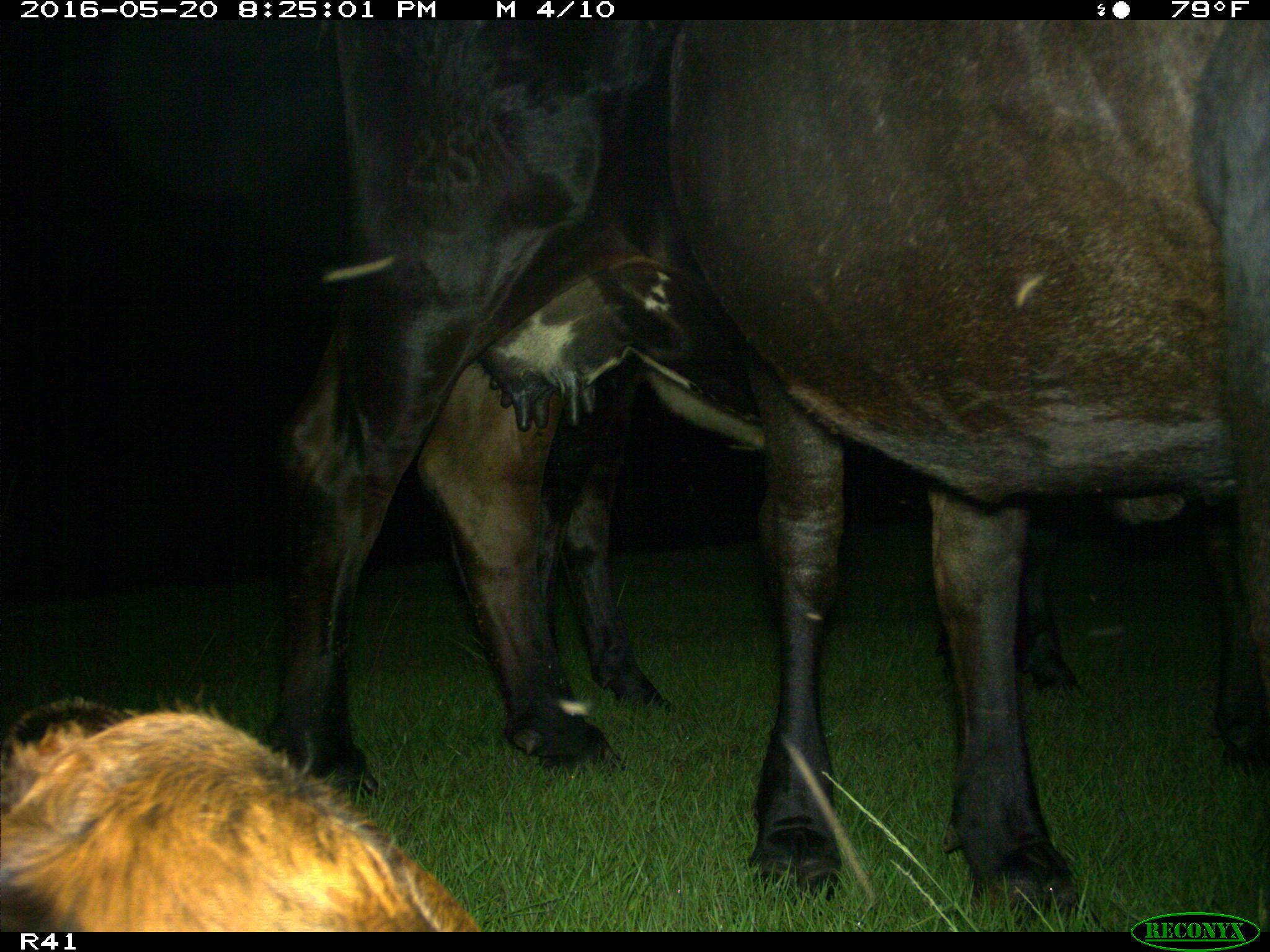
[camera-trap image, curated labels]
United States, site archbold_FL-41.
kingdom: Animalia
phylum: Chordata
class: Mammalia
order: Artiodactyla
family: Bovidae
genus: Bos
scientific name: Bos taurus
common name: domestic cow